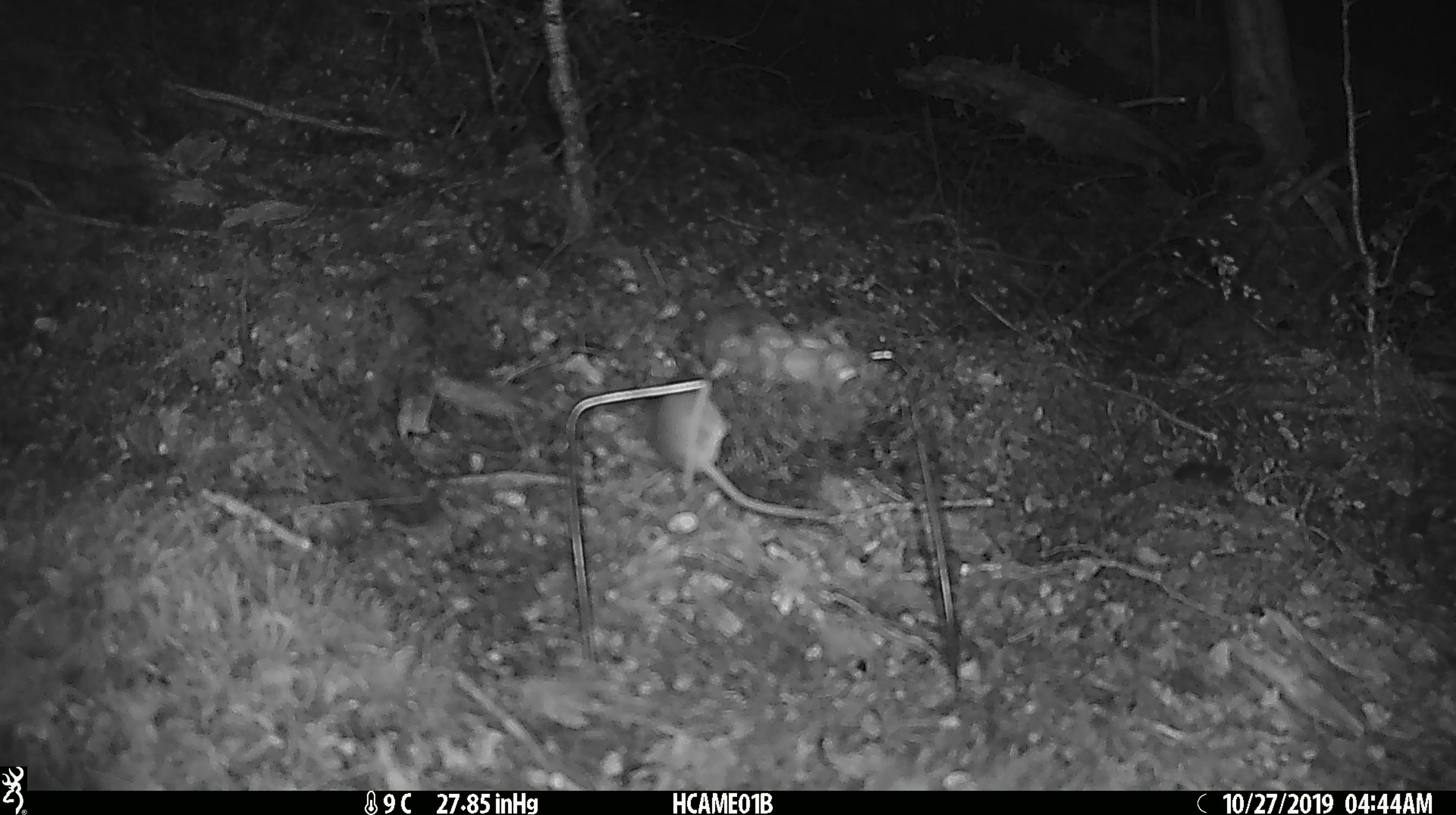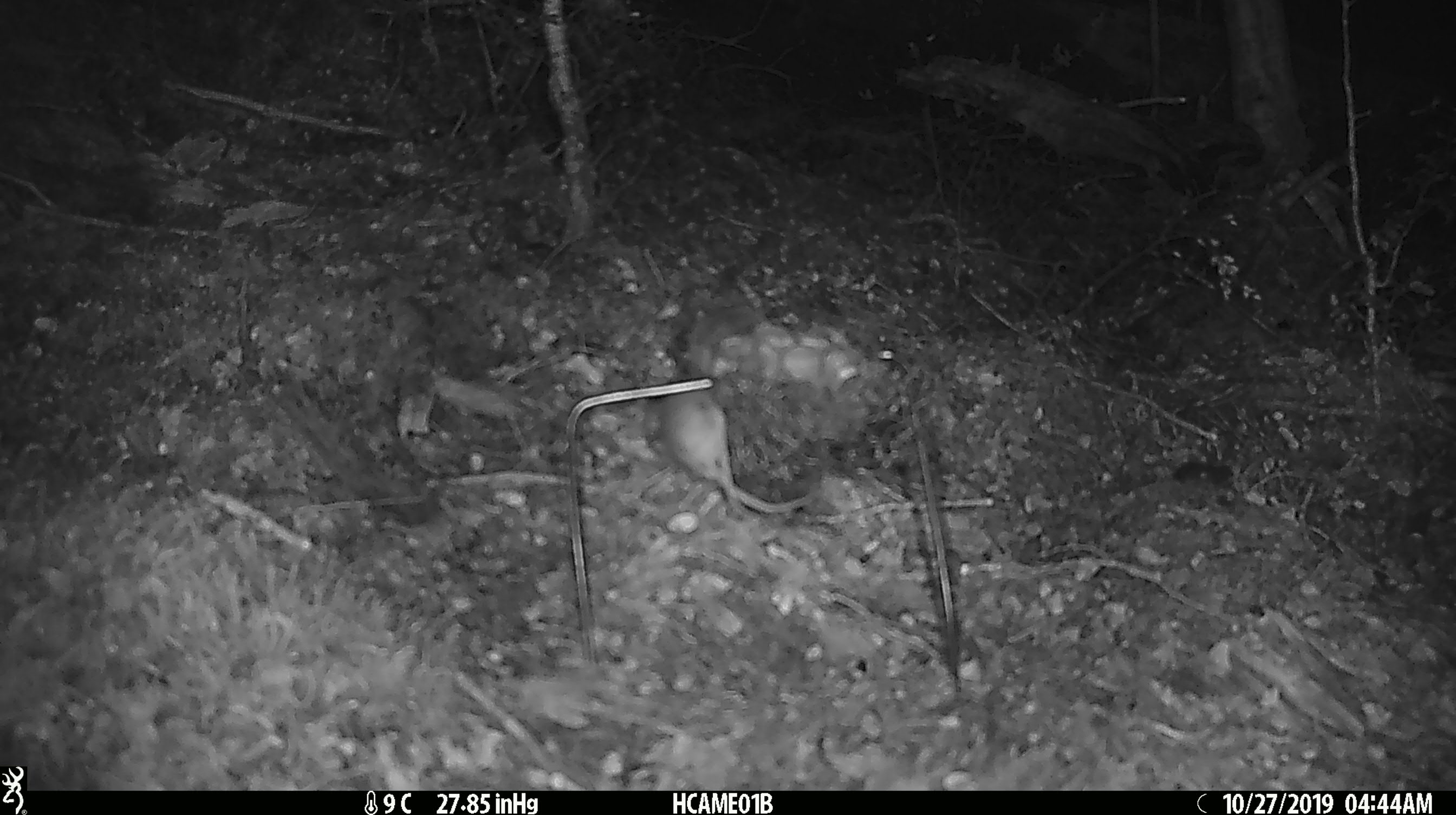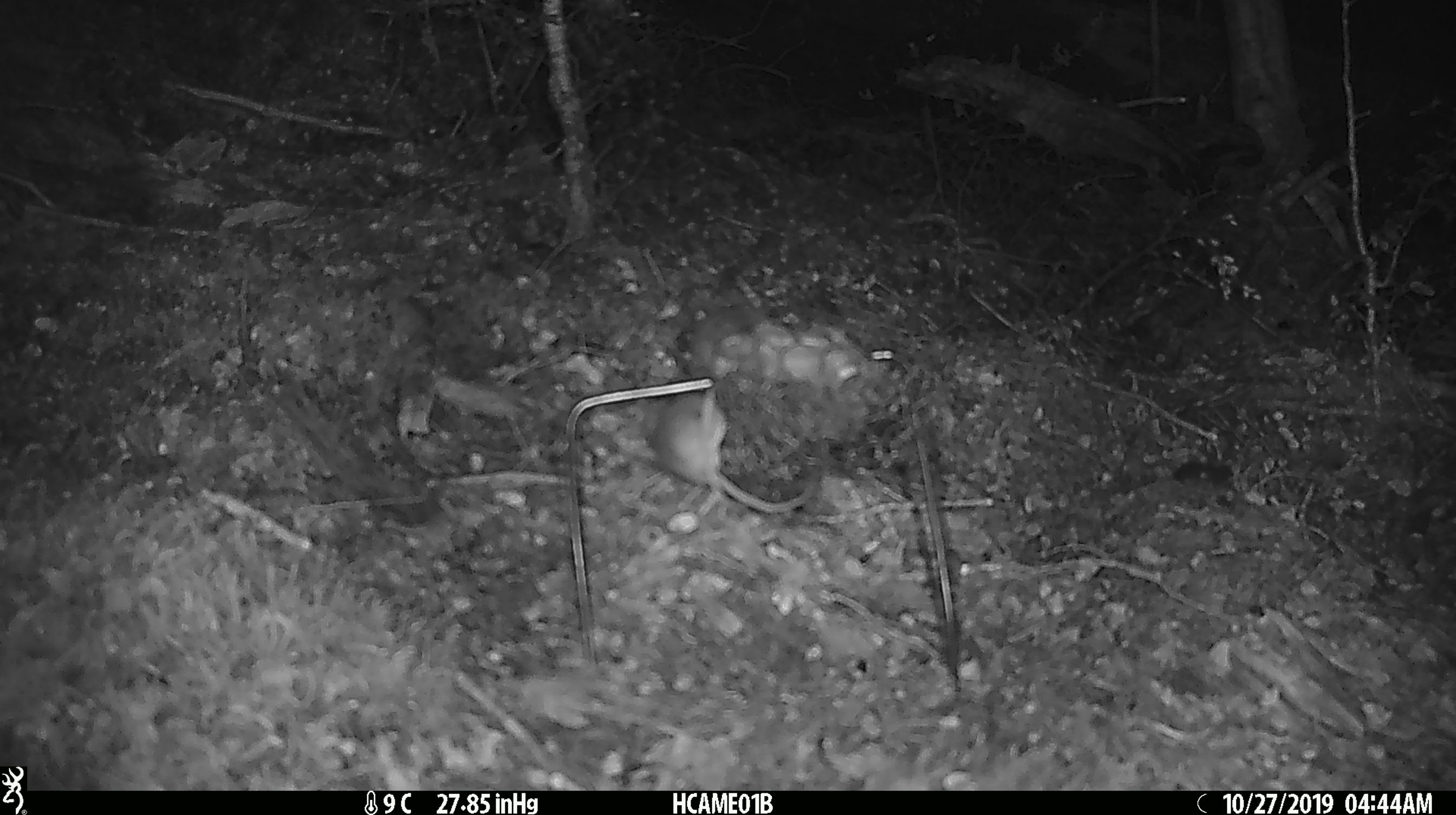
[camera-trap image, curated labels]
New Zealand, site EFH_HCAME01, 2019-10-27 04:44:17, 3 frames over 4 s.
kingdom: Animalia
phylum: Chordata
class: Mammalia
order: Rodentia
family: Muridae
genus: Mus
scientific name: Mus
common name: mouse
Mouse (Mus).